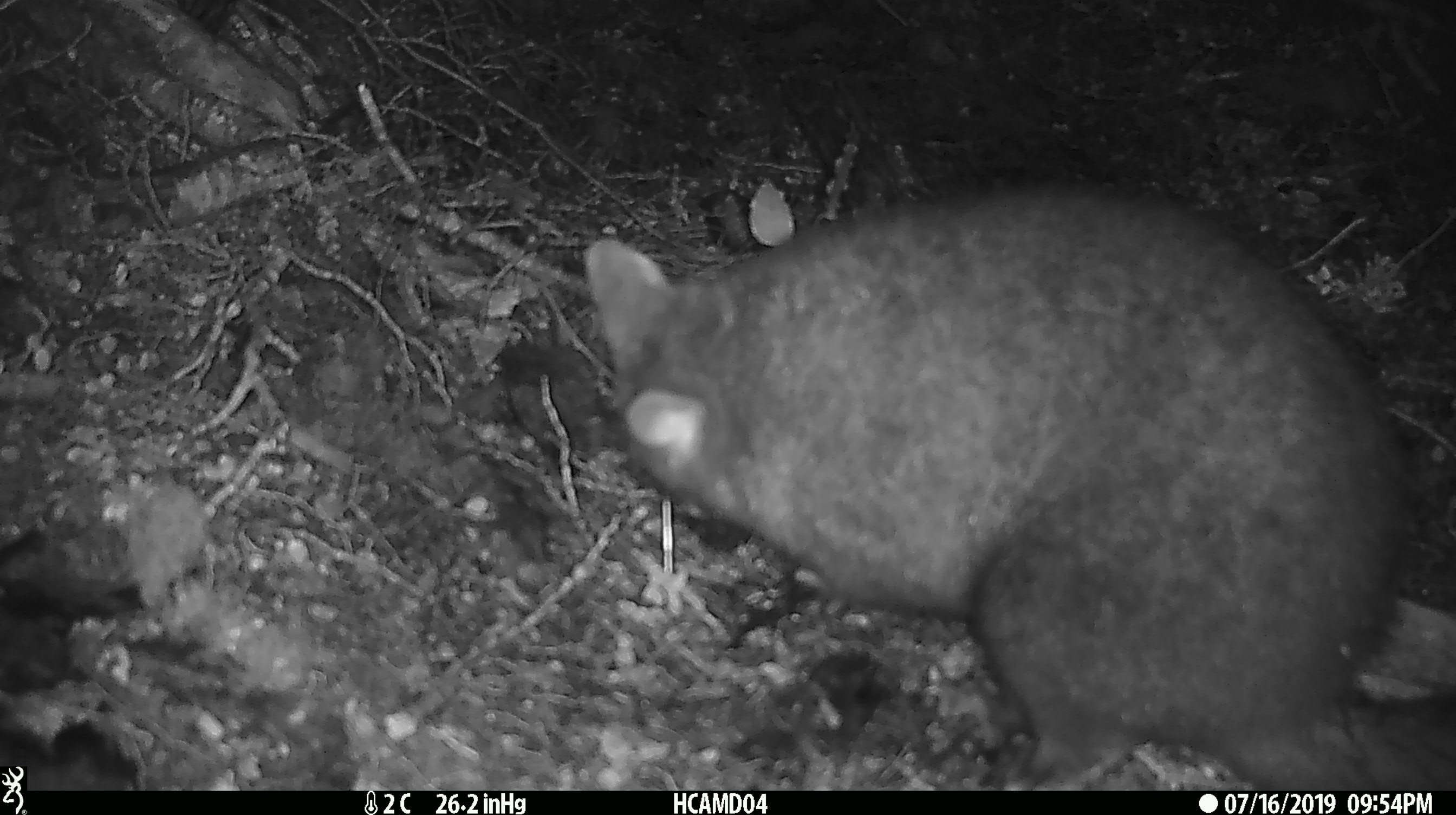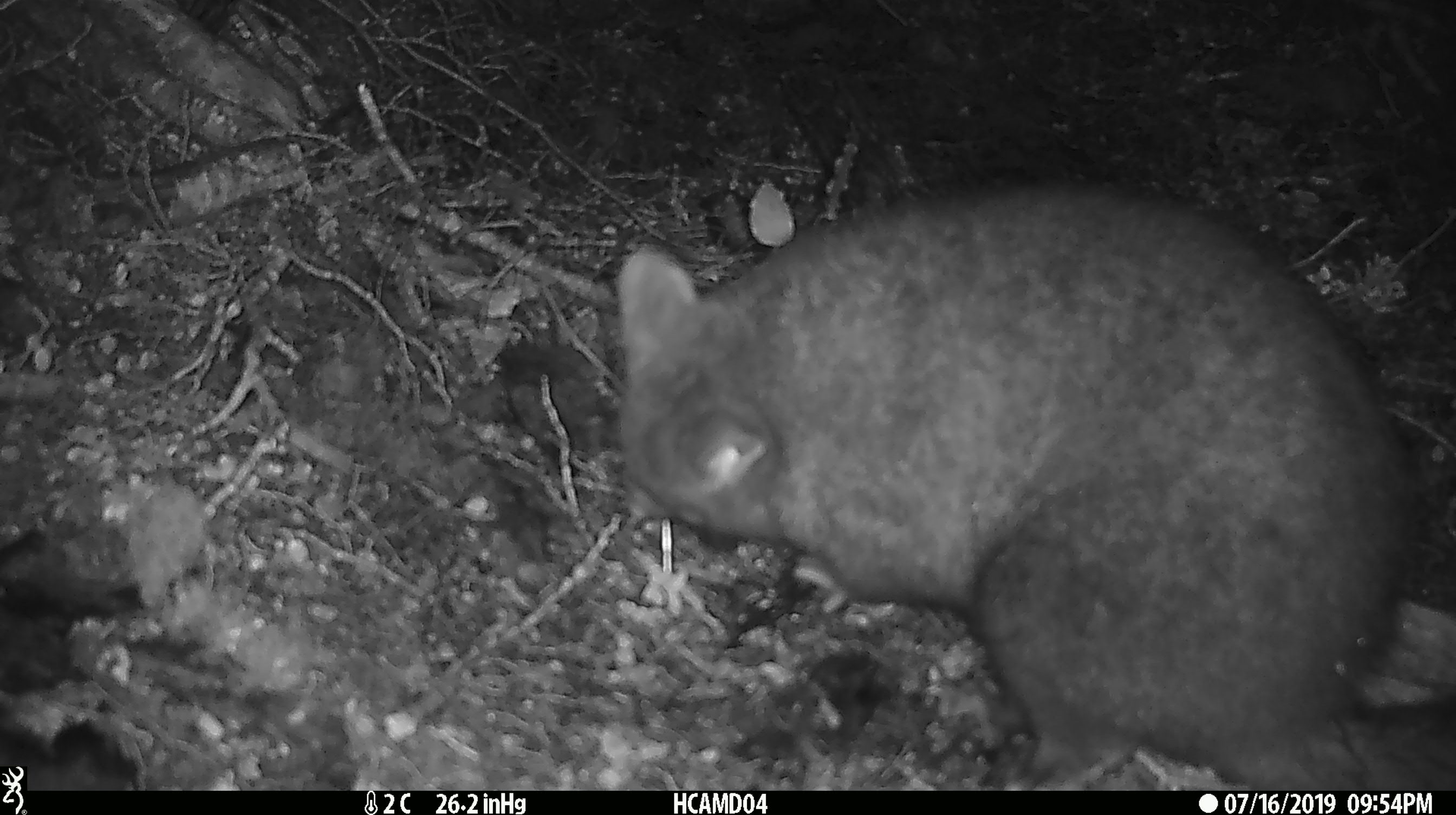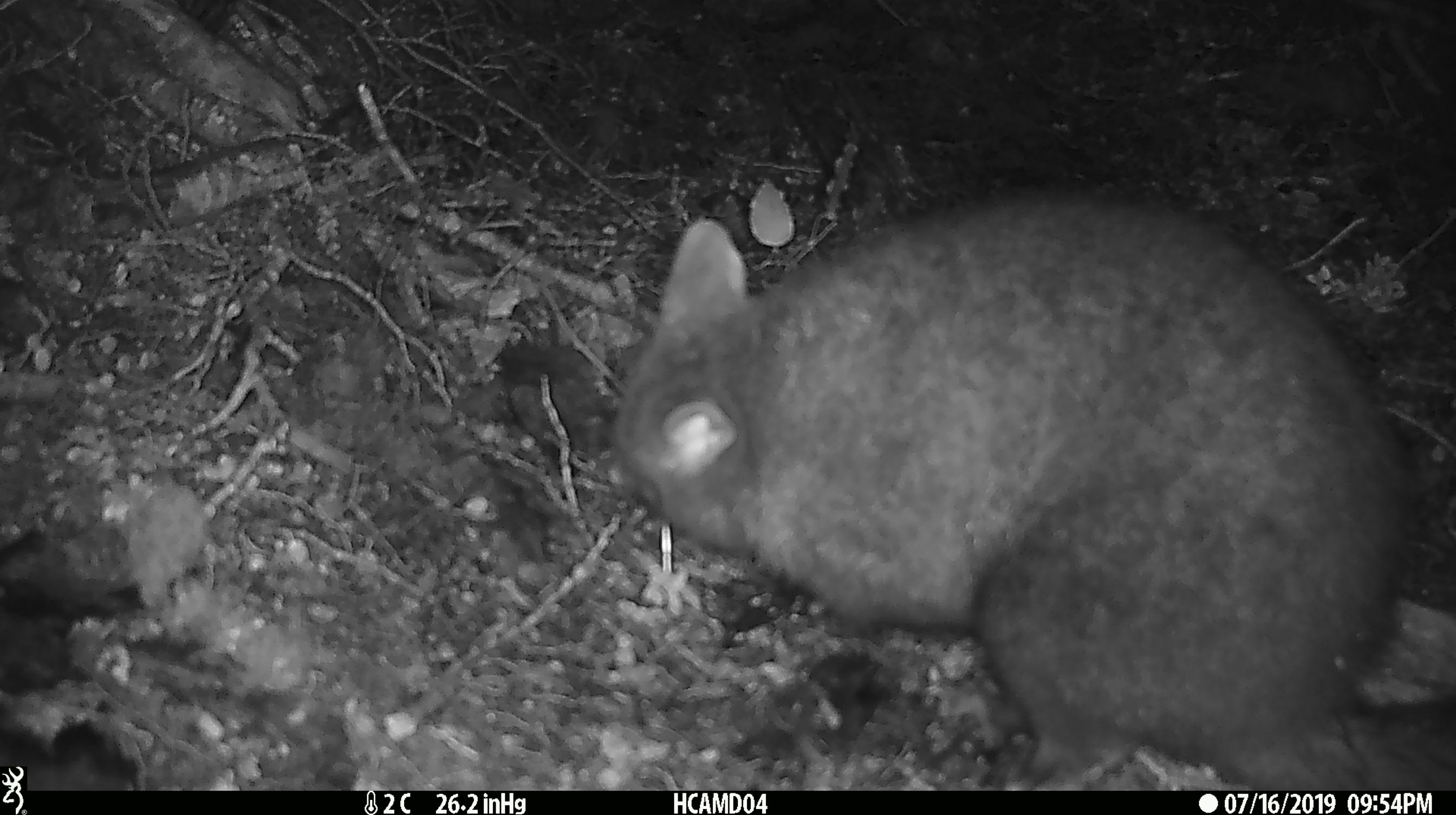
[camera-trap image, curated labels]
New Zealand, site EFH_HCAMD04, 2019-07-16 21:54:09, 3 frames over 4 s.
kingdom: Animalia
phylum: Chordata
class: Mammalia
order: Diprotodontia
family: Phalangeridae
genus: Trichosurus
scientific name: Trichosurus vulpecula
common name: common brushtail possum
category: possum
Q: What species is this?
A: Possum (common brushtail possum) (Trichosurus vulpecula).